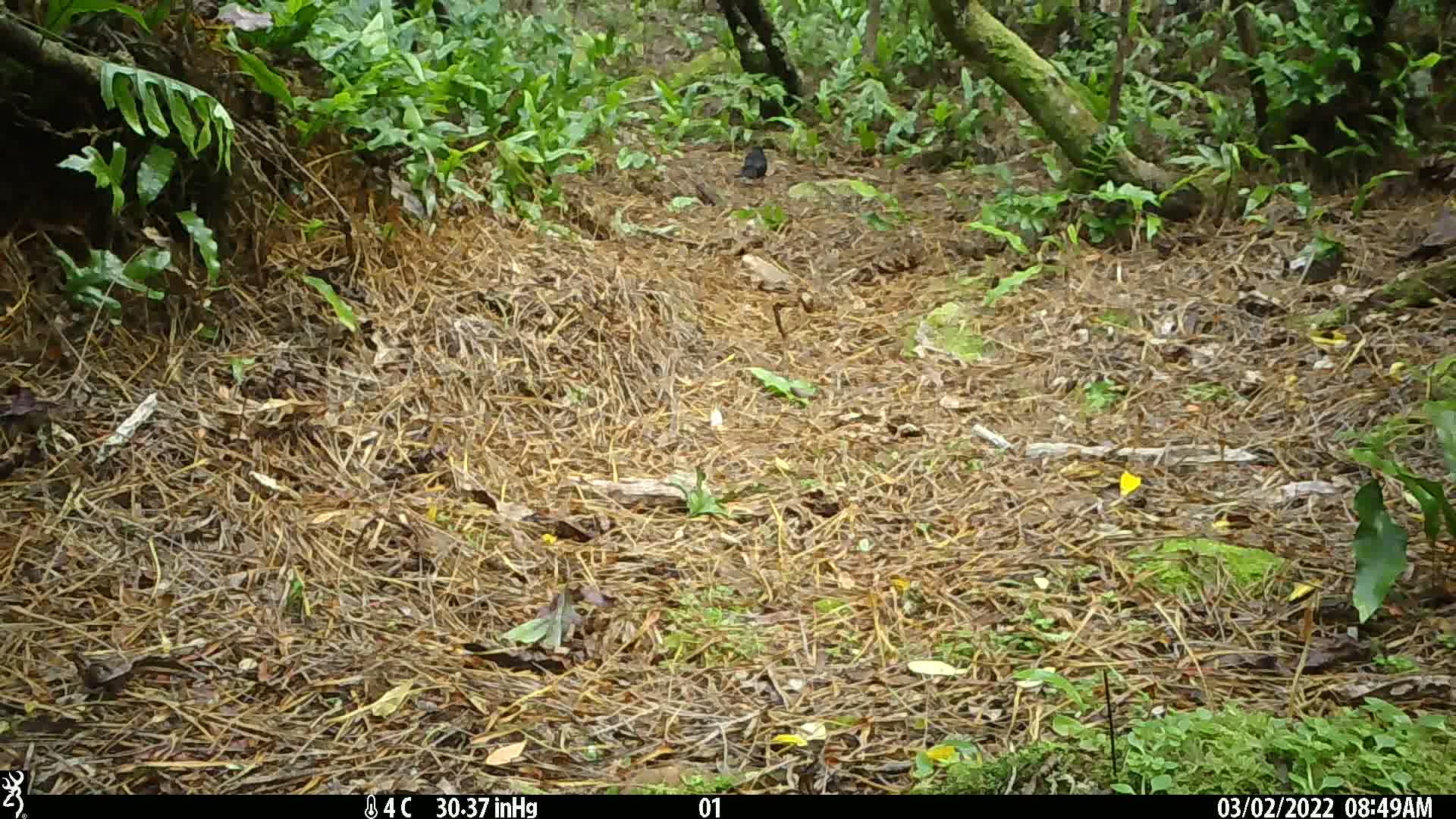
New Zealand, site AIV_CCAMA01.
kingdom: Animalia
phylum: Chordata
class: Aves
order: Passeriformes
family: Turdidae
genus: Turdus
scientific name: Turdus merula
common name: eurasian blackbird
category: blackbird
Blackbird (eurasian blackbird) (Turdus merula).